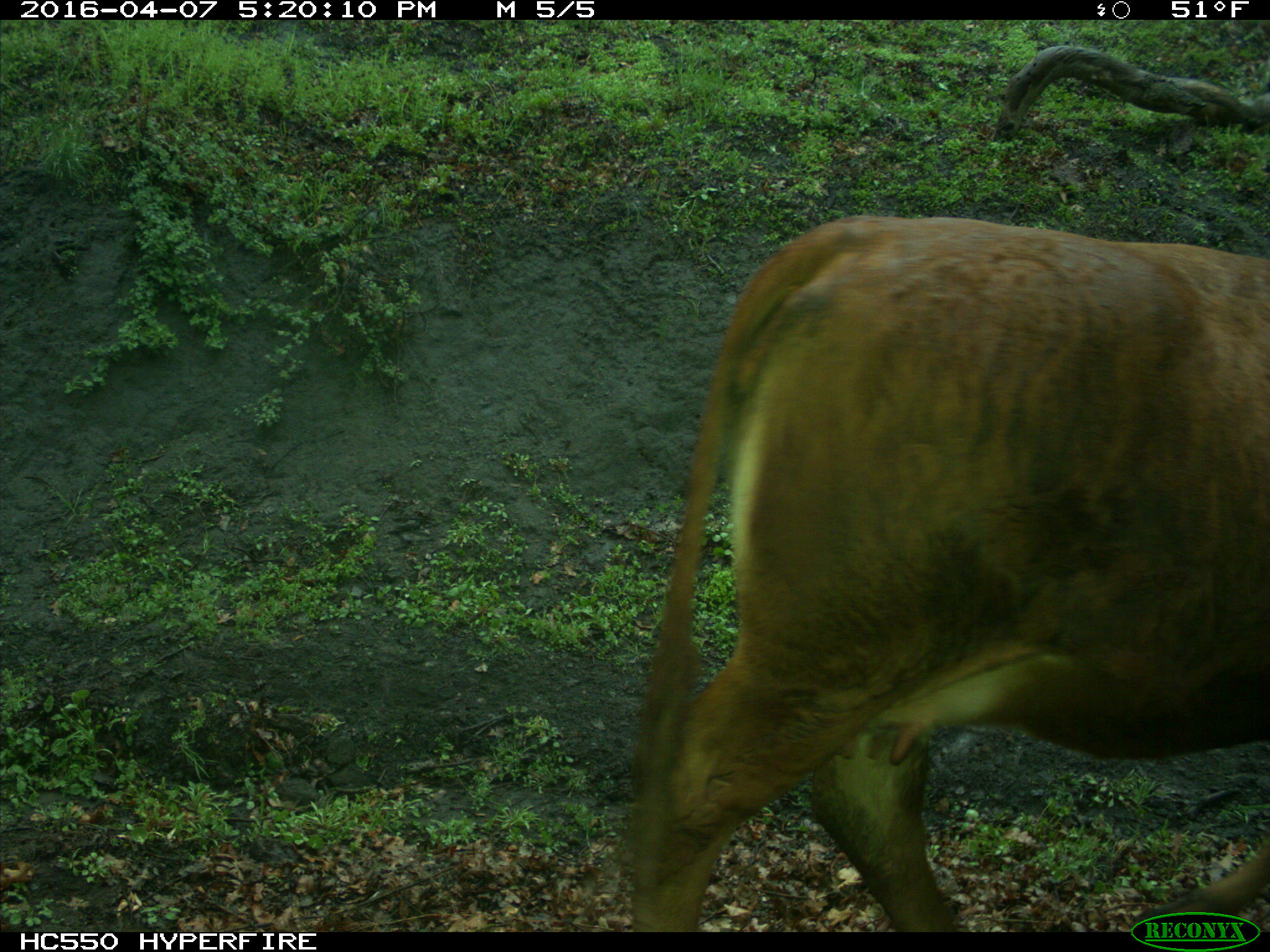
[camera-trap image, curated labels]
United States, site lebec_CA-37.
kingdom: Animalia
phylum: Chordata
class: Mammalia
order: Artiodactyla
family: Bovidae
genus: Bos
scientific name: Bos taurus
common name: domestic cow